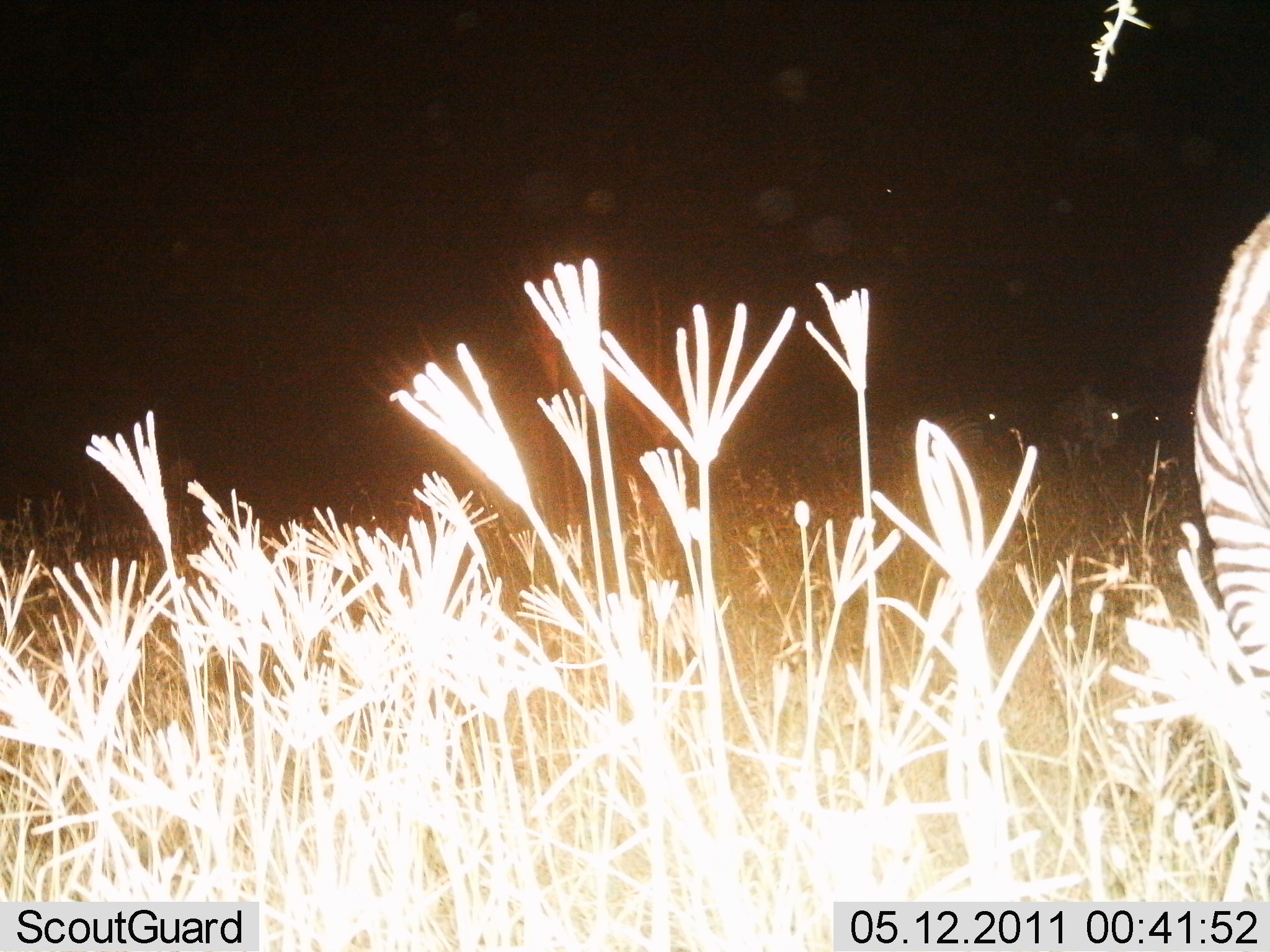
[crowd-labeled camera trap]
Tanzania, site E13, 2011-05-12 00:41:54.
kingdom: Animalia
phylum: Chordata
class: Mammalia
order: Perissodactyla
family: Equidae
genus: Equus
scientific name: Equus quagga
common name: plains zebra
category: zebra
Zebra (plains zebra) (Equus quagga), count 1. Behavior (volunteer vote fractions): standing 100%, resting 8%, moving 0%, interacting 0%. Young present (vote fraction): 0%. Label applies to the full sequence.